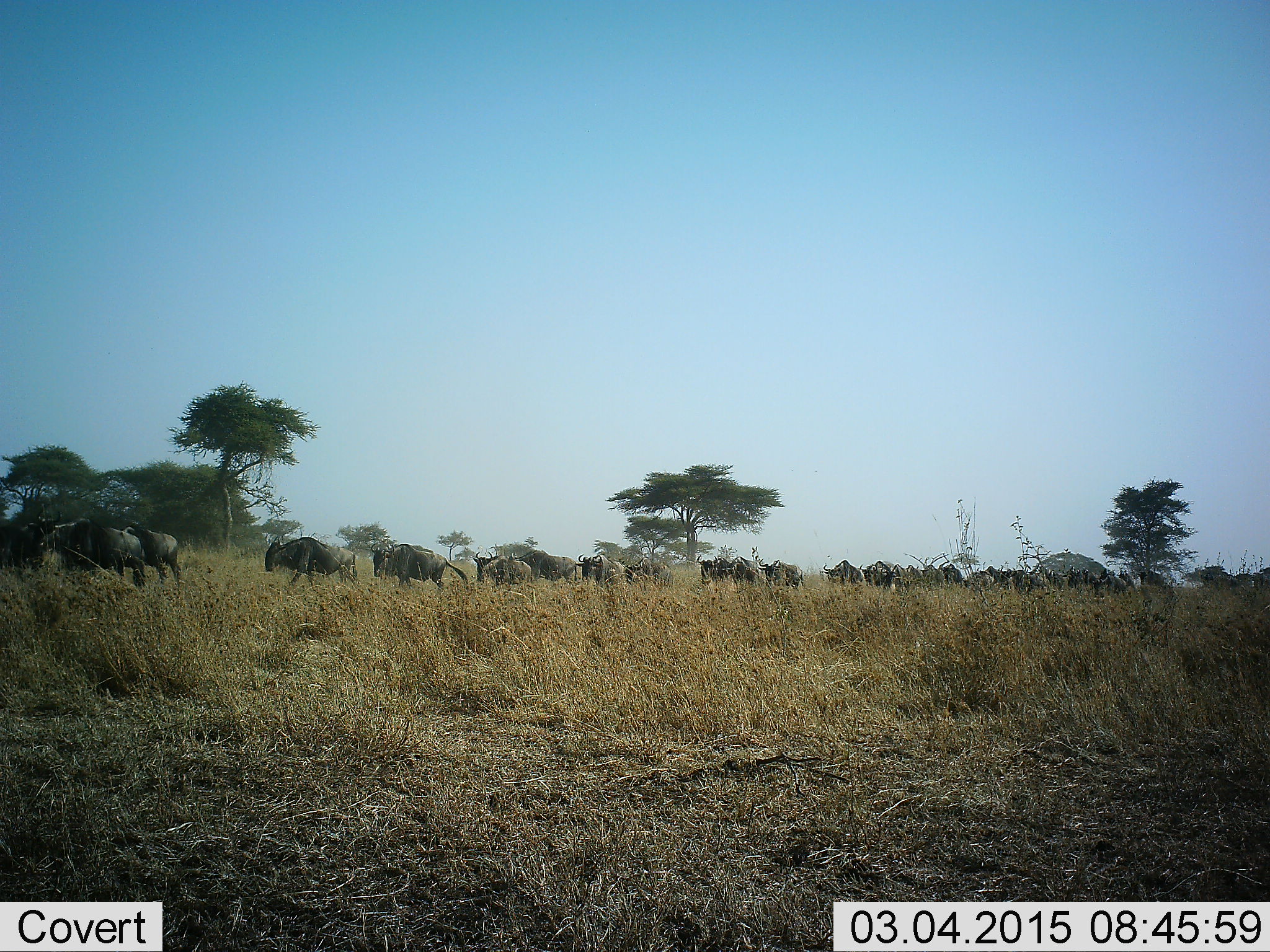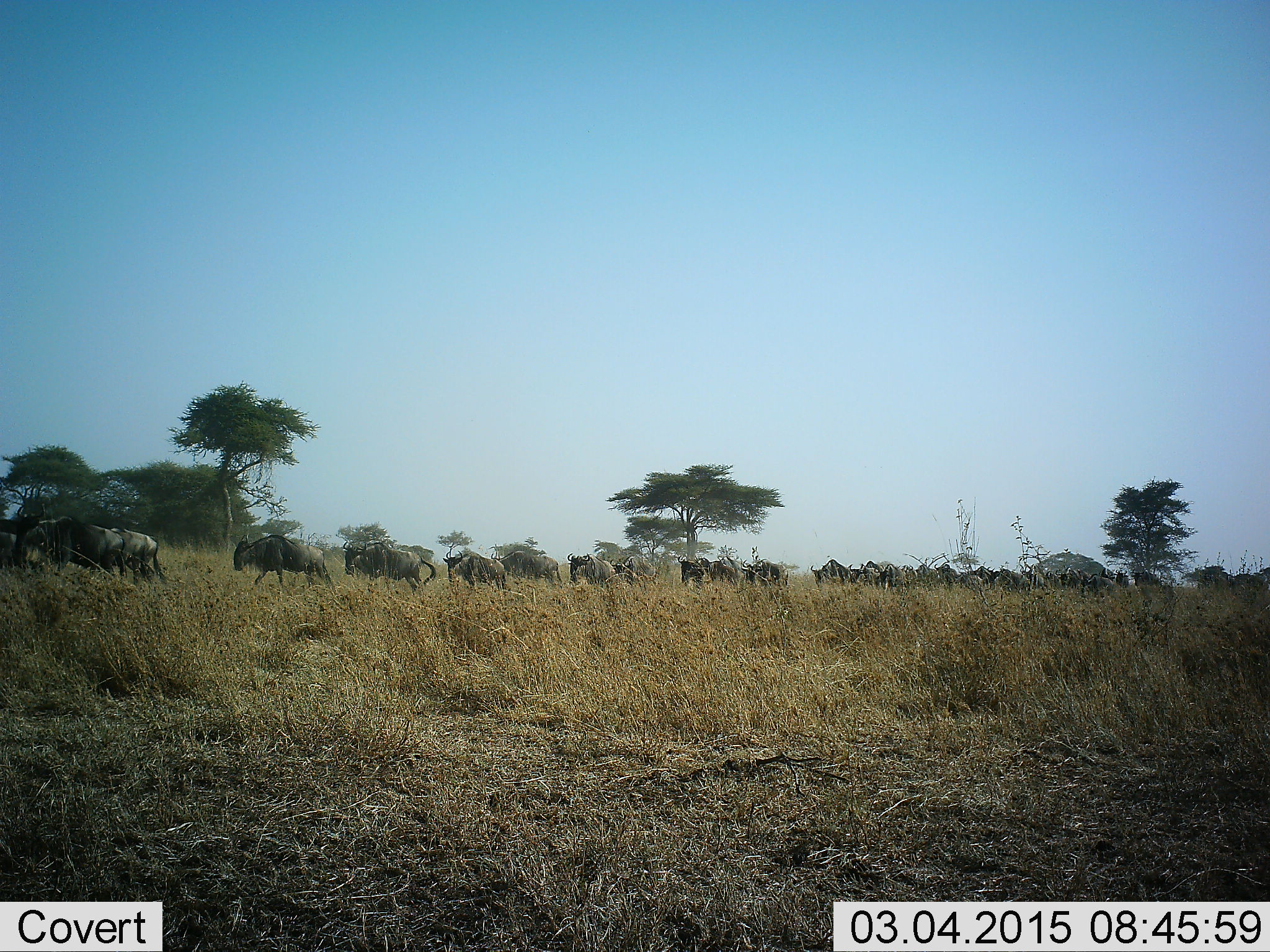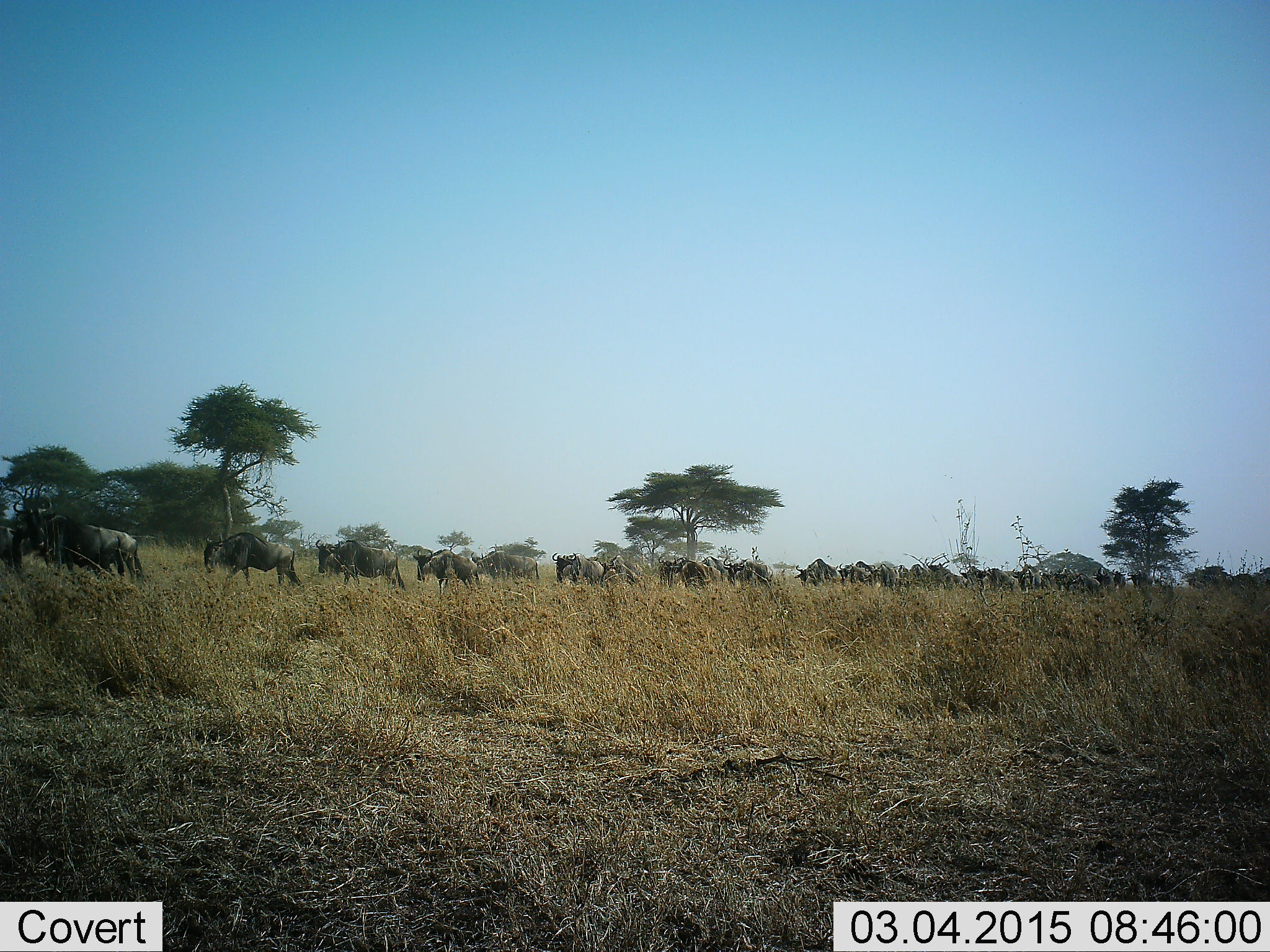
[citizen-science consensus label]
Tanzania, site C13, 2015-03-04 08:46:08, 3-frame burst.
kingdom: Animalia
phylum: Chordata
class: Mammalia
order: Artiodactyla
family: Bovidae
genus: Connochaetes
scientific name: Connochaetes taurinus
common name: blue wildebeest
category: wildebeest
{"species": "wildebeest (blue wildebeest) (Connochaetes taurinus)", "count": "11-50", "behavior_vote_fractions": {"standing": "0%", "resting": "0%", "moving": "100%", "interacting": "0%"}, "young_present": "0%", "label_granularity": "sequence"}